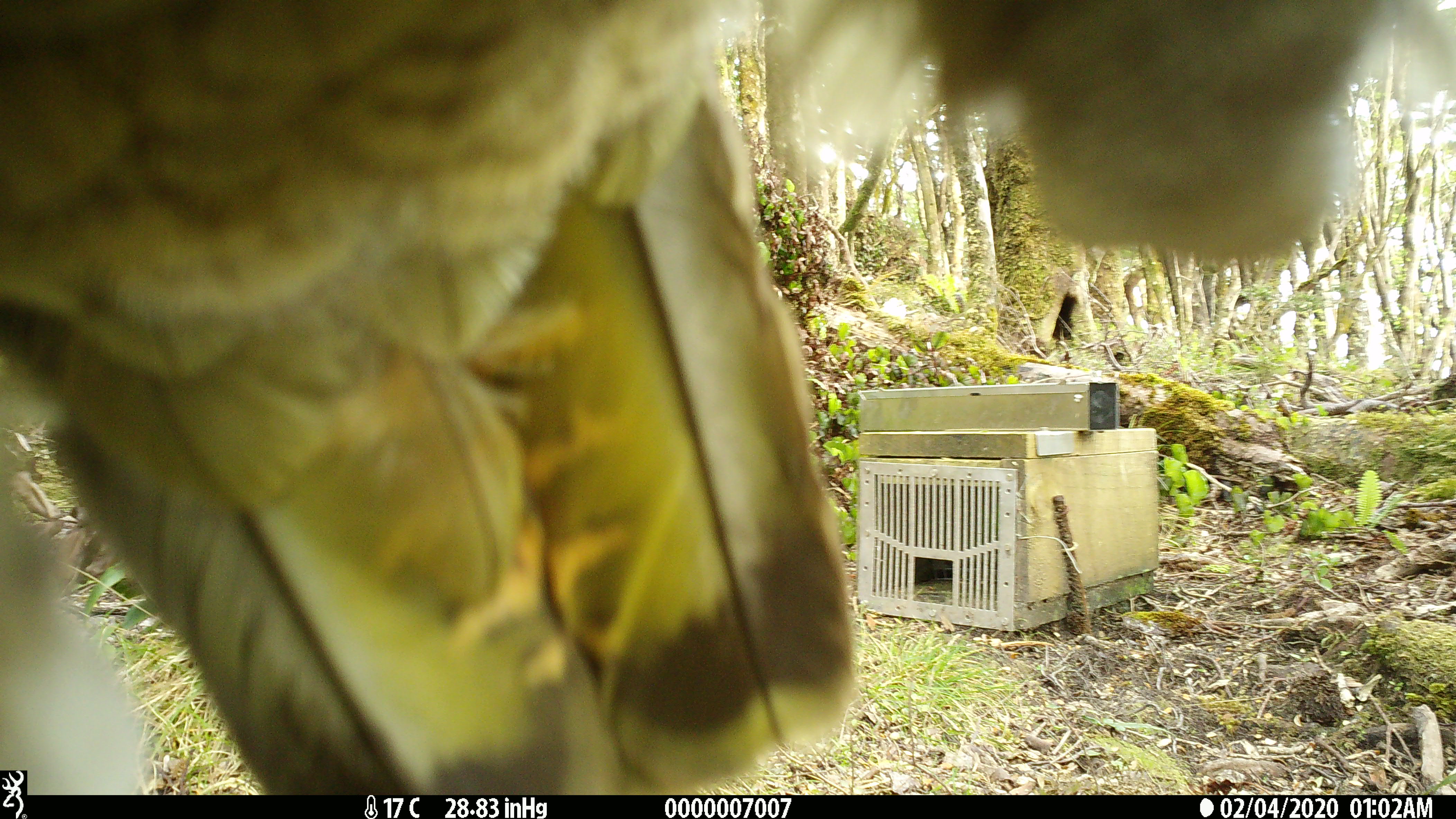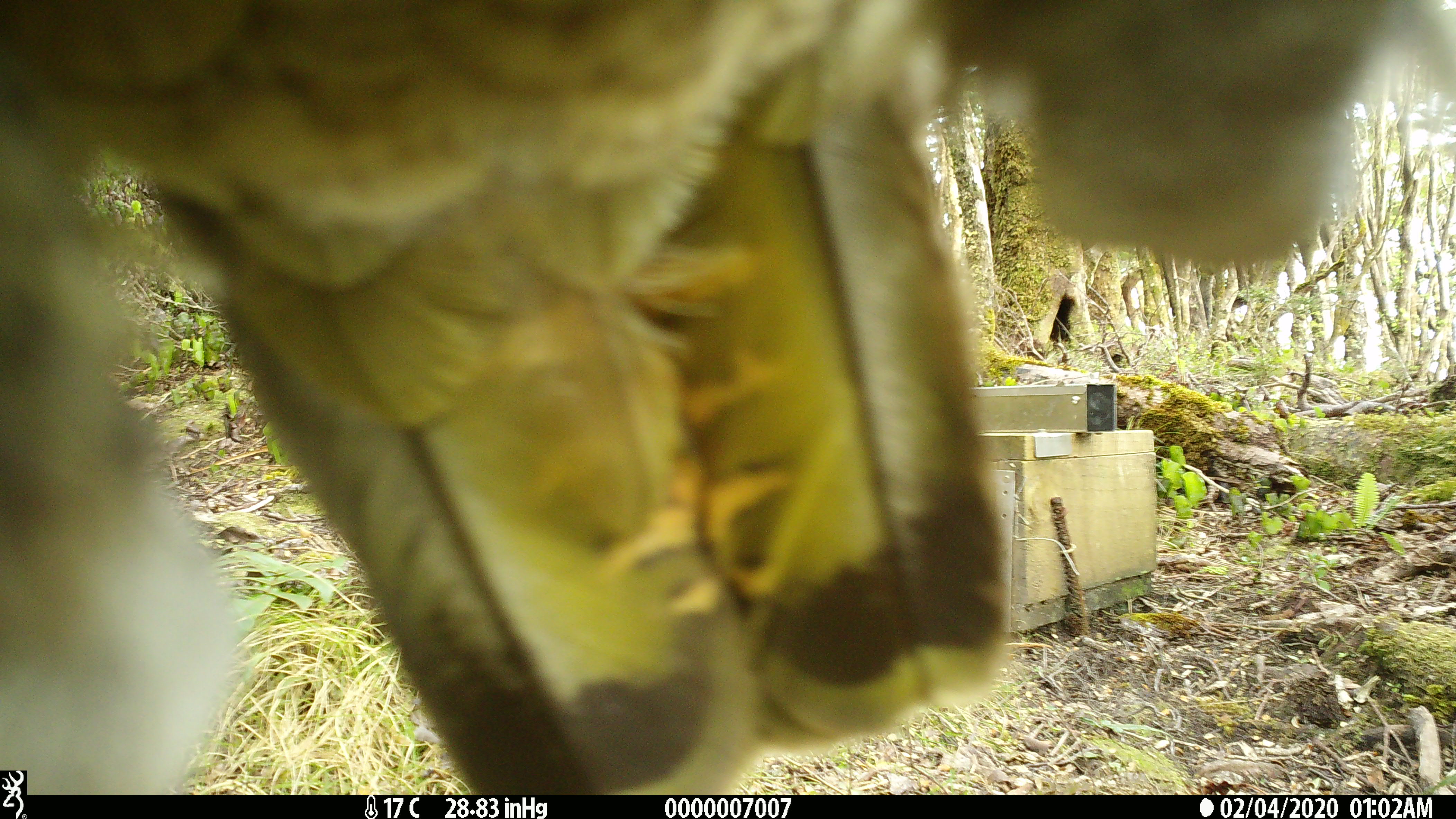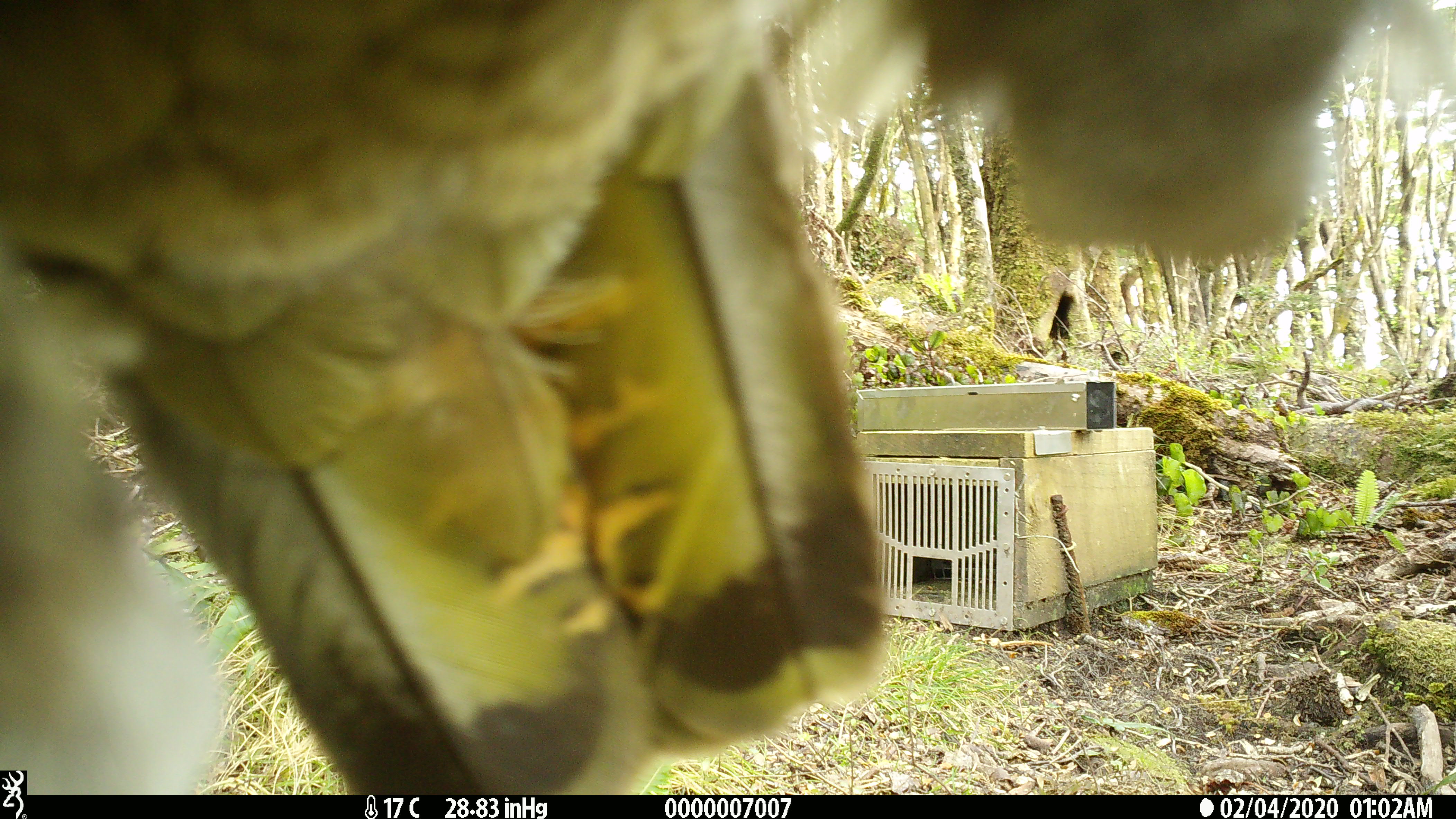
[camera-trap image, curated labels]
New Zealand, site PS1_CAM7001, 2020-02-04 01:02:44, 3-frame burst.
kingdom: Animalia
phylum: Chordata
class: Aves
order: Psittaciformes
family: Strigopidae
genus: Nestor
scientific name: Nestor notabilis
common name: kea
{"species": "kea (Nestor notabilis)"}